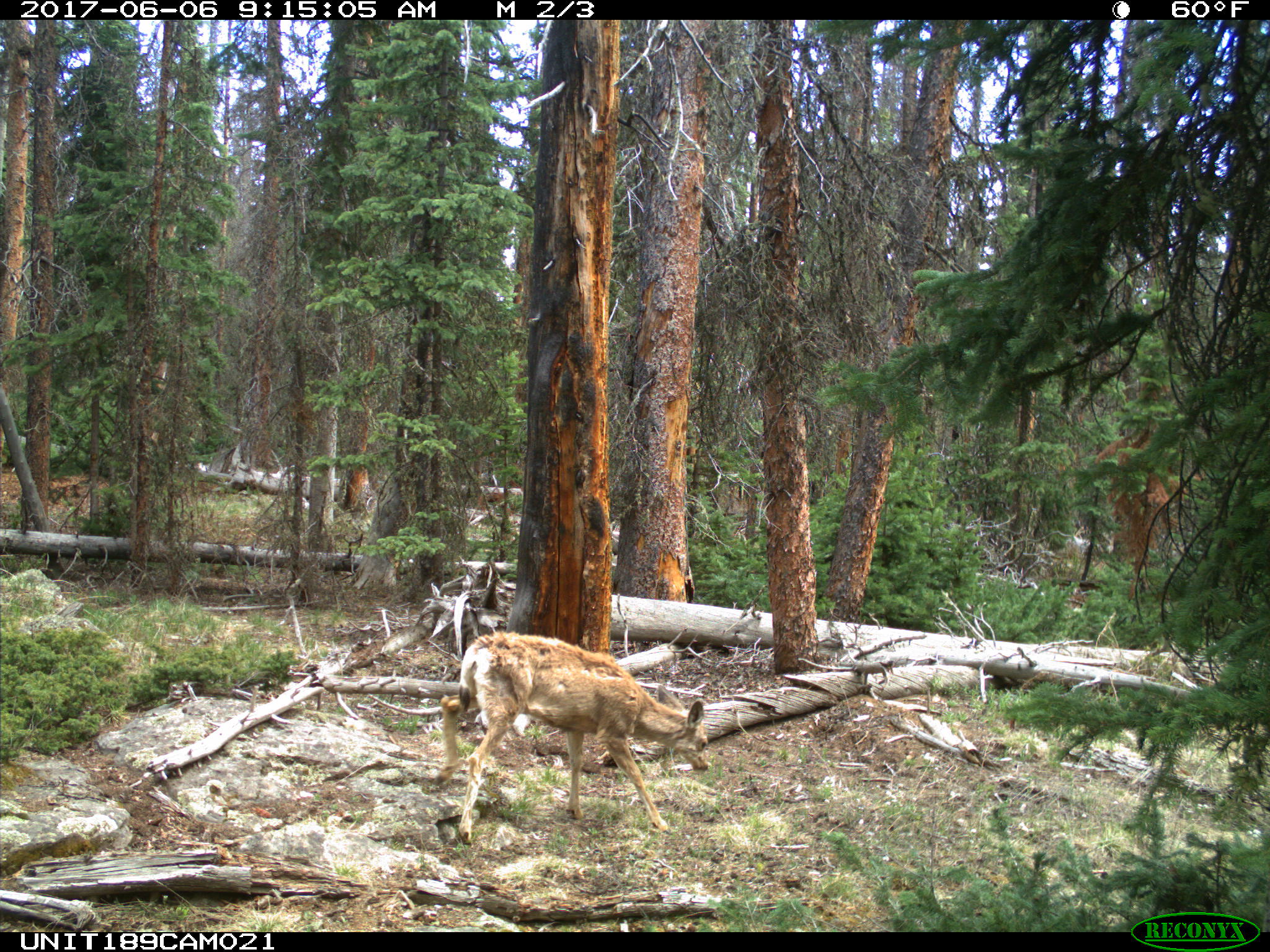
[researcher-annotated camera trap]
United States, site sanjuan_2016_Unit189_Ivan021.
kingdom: Animalia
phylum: Chordata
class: Mammalia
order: Artiodactyla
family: Cervidae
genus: Odocoileus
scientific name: Odocoileus hemionus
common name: mule deer